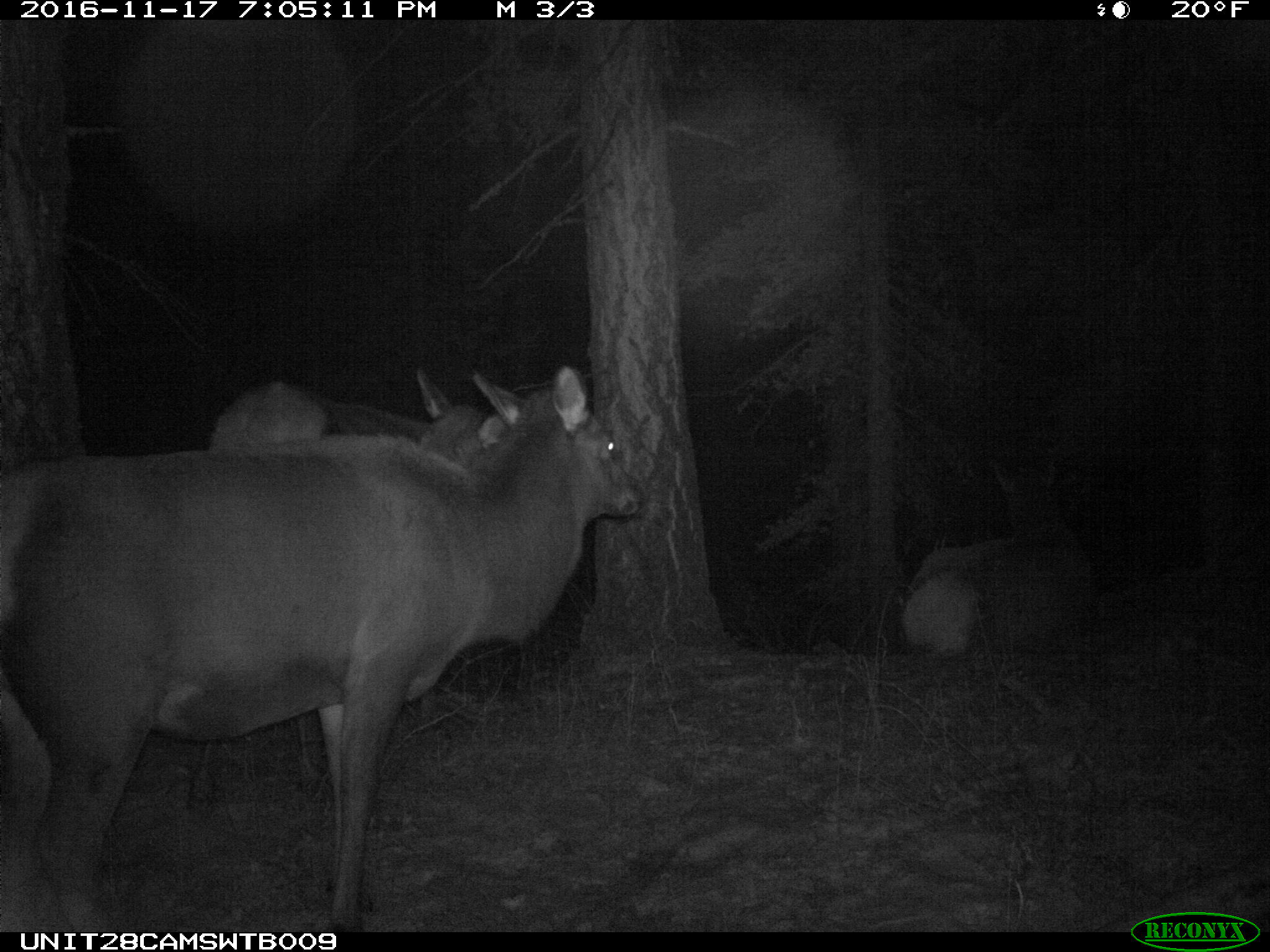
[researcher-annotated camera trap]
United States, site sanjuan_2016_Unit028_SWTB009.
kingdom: Animalia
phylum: Chordata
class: Mammalia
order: Artiodactyla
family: Cervidae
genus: Cervus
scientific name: Cervus elaphus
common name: red deer